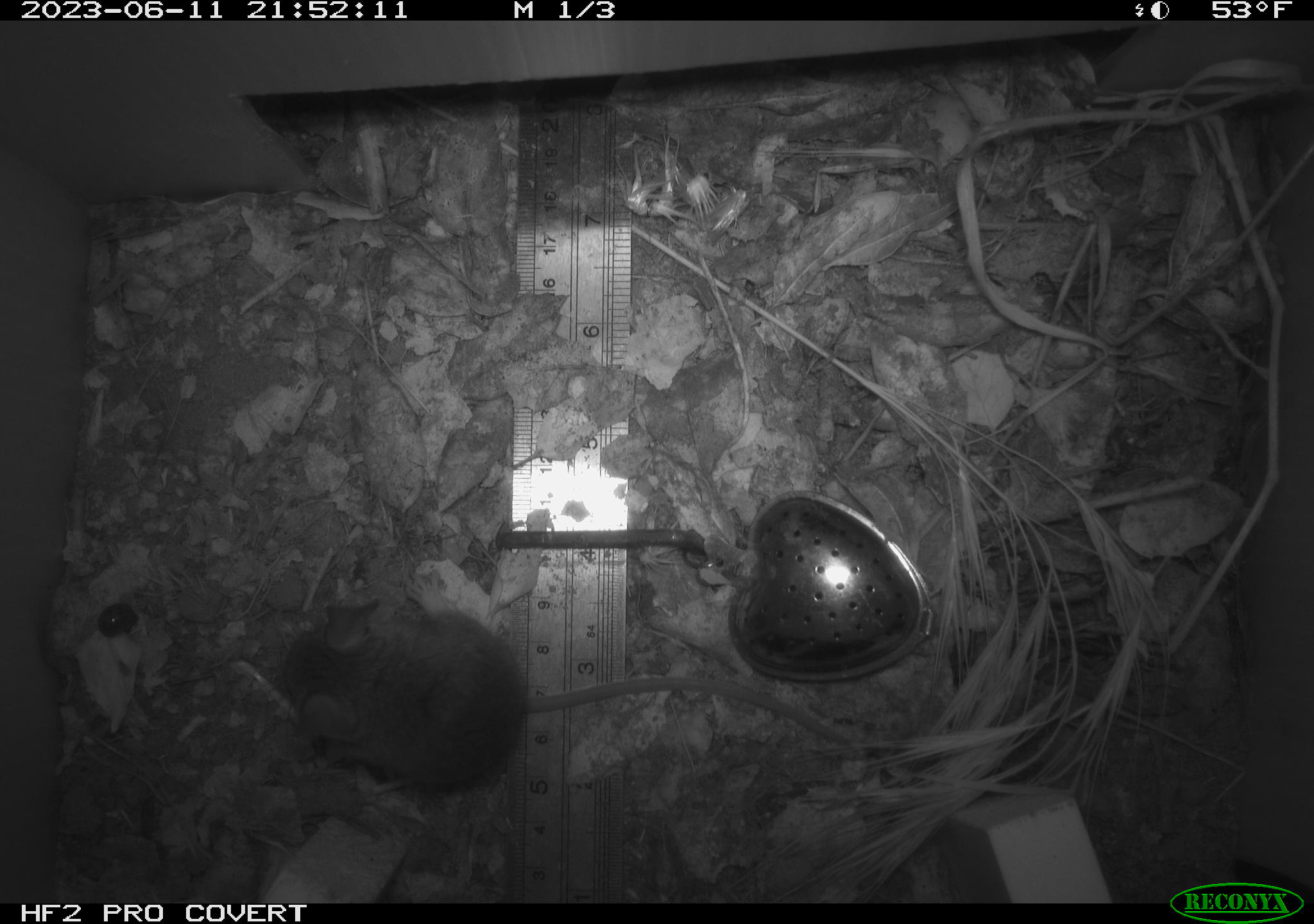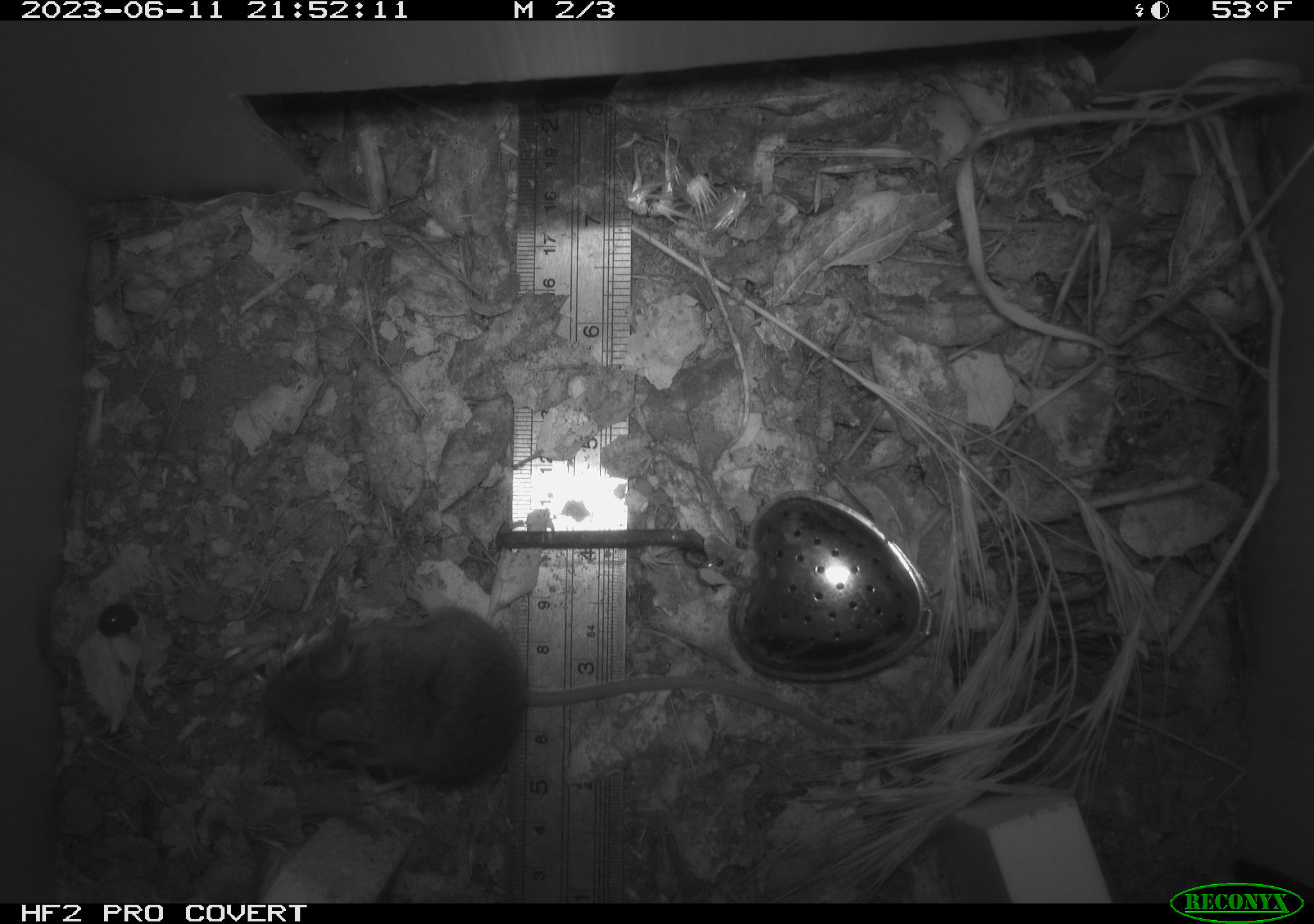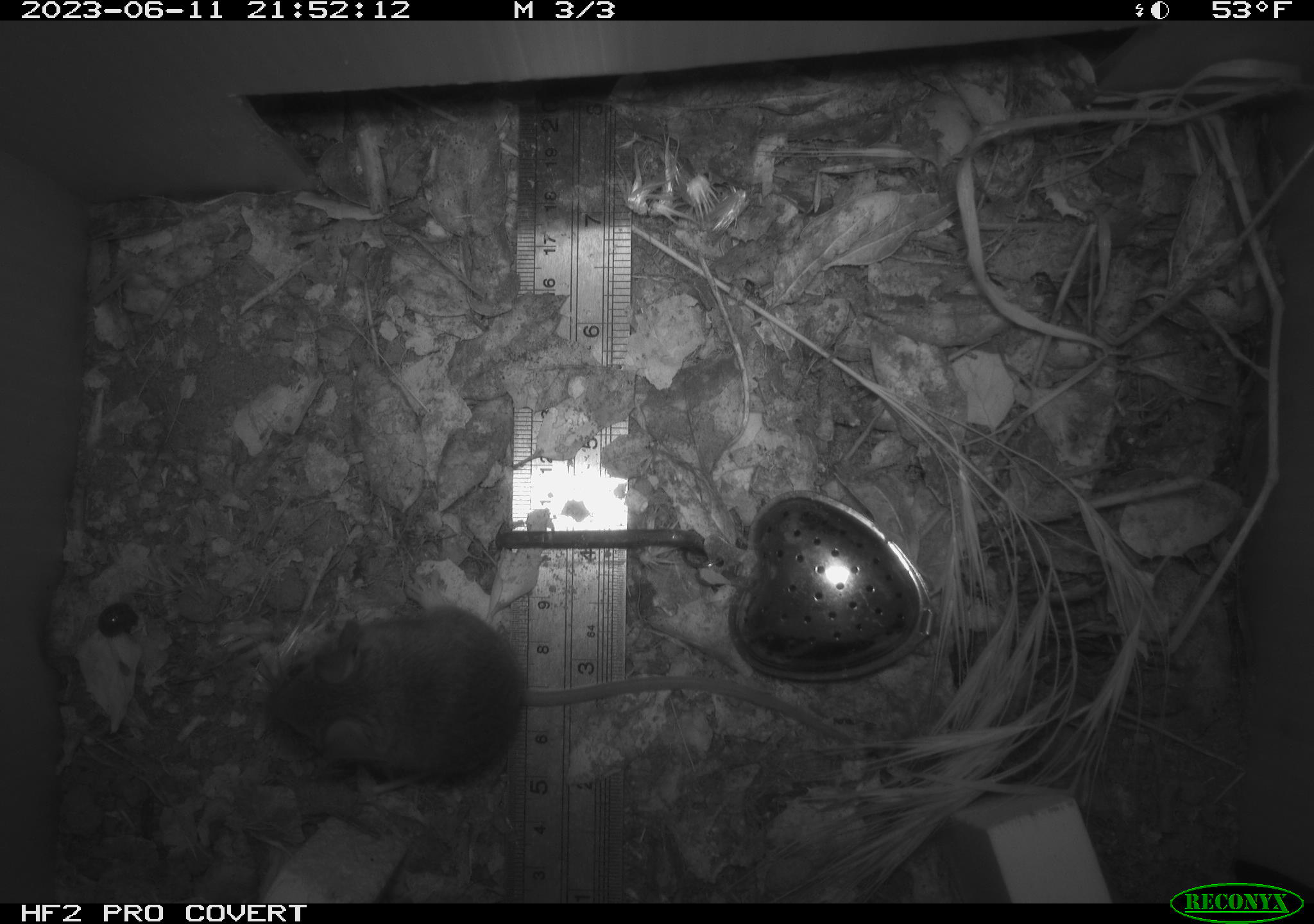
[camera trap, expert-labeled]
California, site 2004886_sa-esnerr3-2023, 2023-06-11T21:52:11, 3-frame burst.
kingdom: Animalia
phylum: Chordata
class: Mammalia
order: Rodentia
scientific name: Rodentia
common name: mouse species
Mouse species (Rodentia).